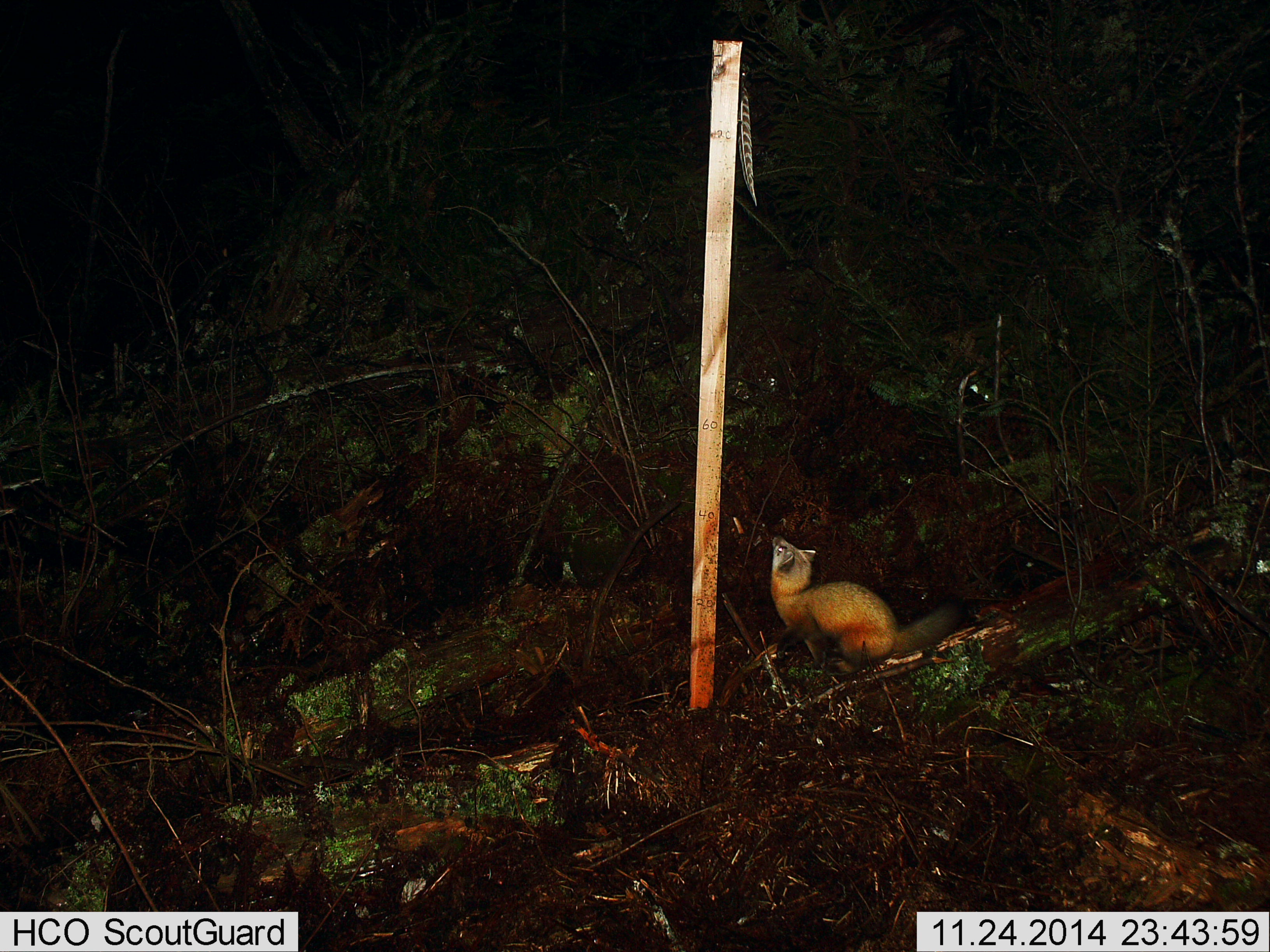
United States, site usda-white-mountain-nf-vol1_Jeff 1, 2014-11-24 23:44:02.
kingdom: Animalia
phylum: Chordata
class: Mammalia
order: Carnivora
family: Mustelidae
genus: Martes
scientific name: Martes americana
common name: american marten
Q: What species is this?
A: American marten (Martes americana).